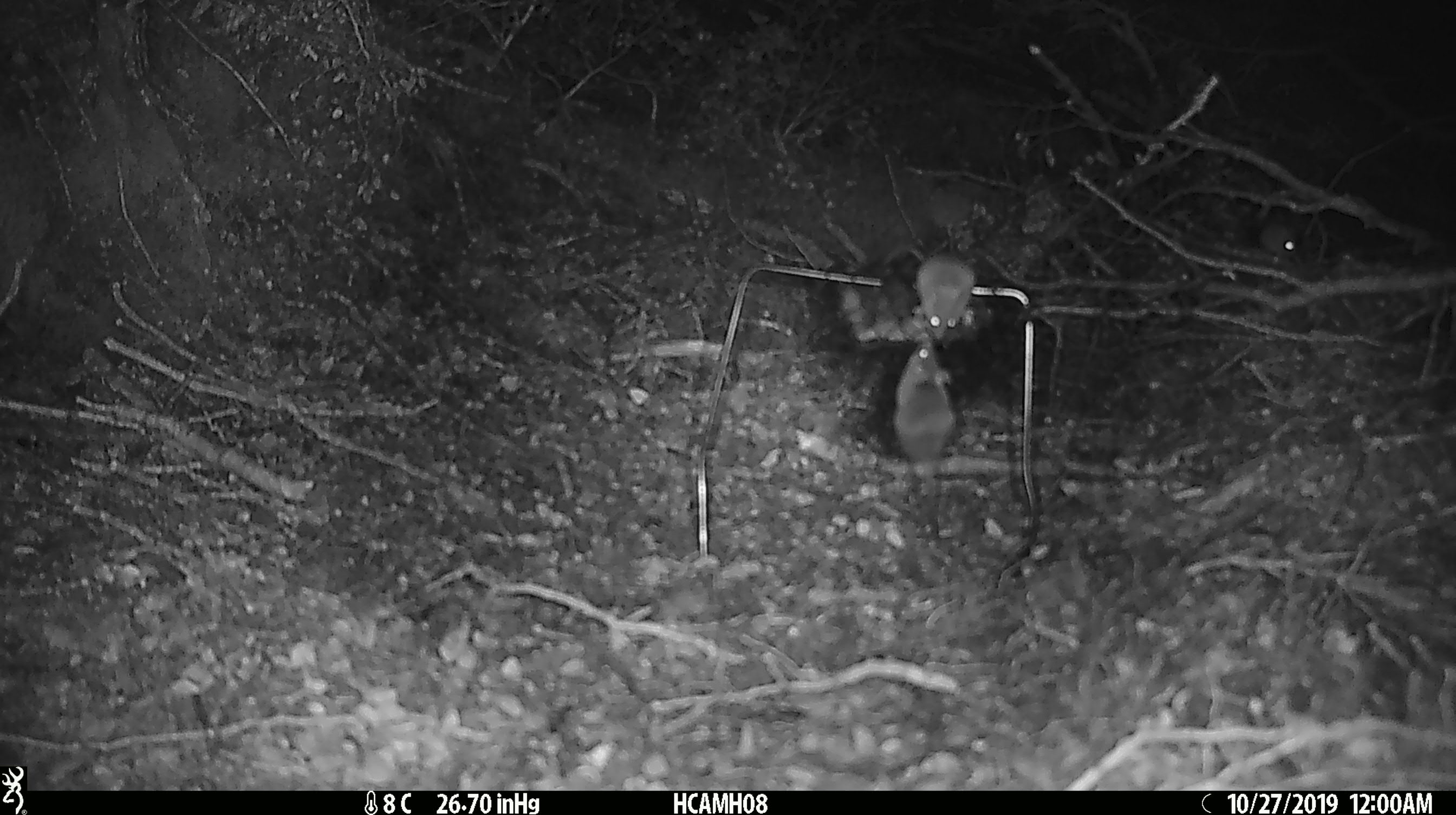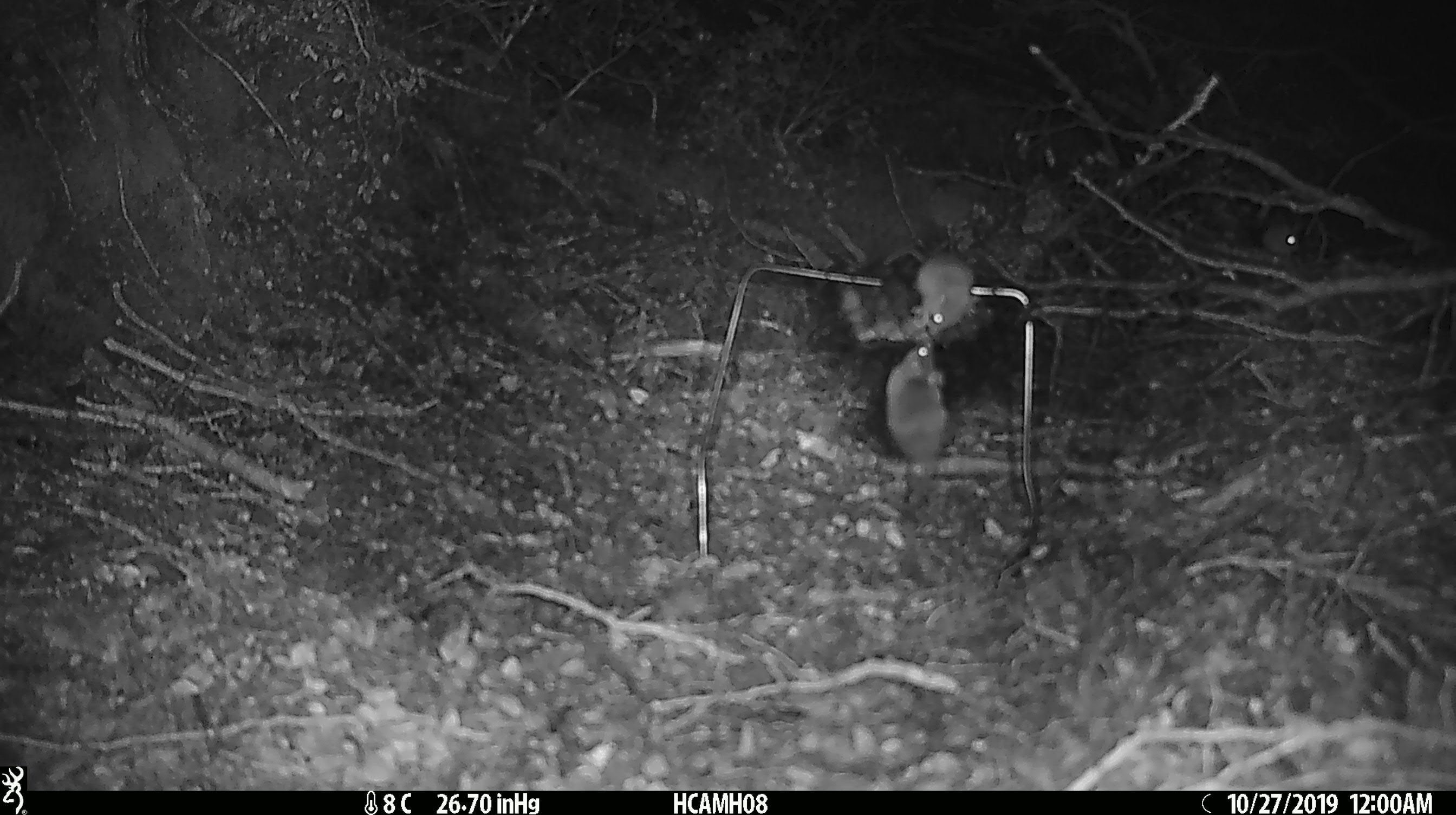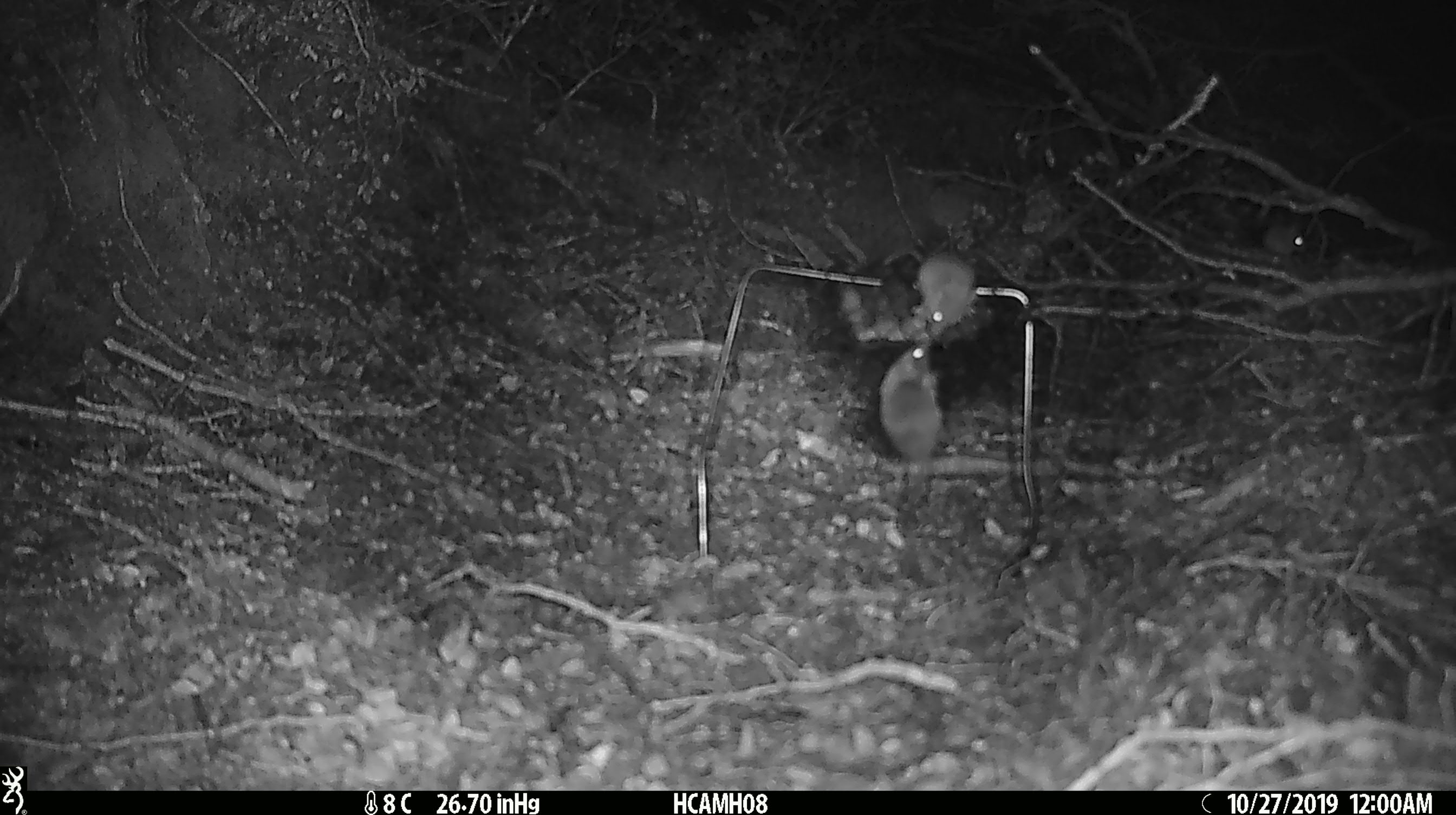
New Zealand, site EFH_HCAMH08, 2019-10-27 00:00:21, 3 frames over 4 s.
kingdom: Animalia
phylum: Chordata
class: Mammalia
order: Rodentia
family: Muridae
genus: Mus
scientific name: Mus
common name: mouse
Mouse (Mus).